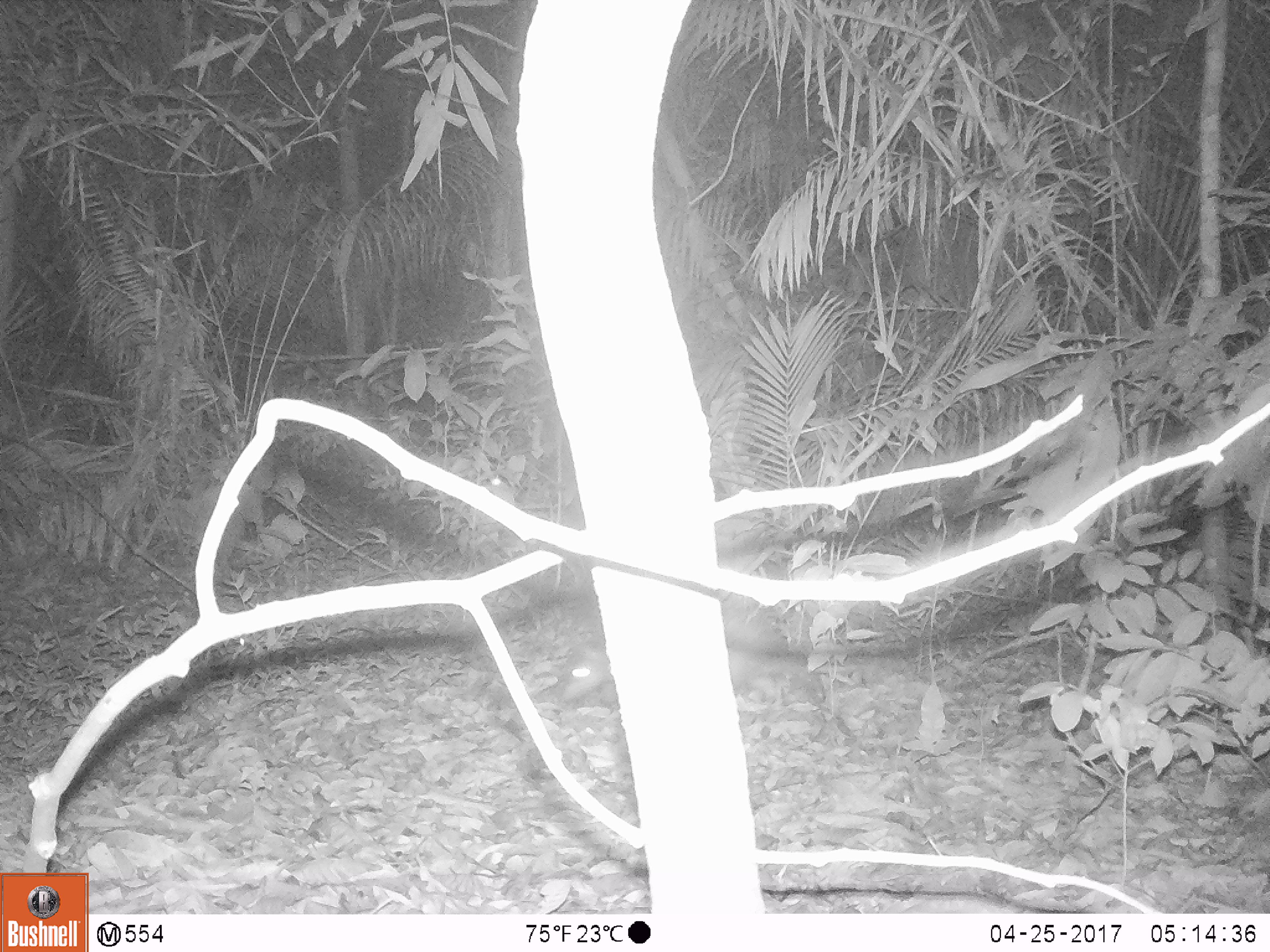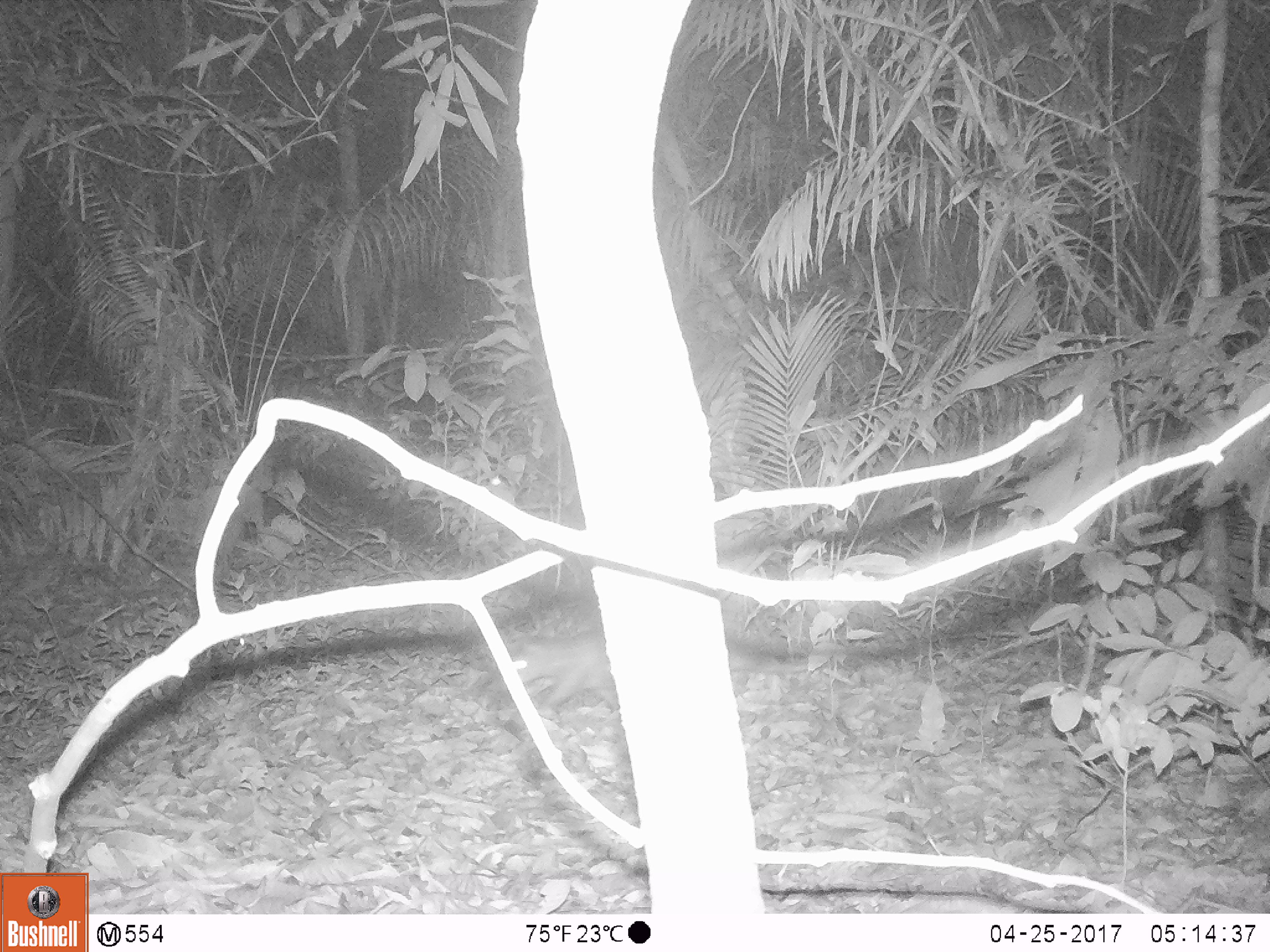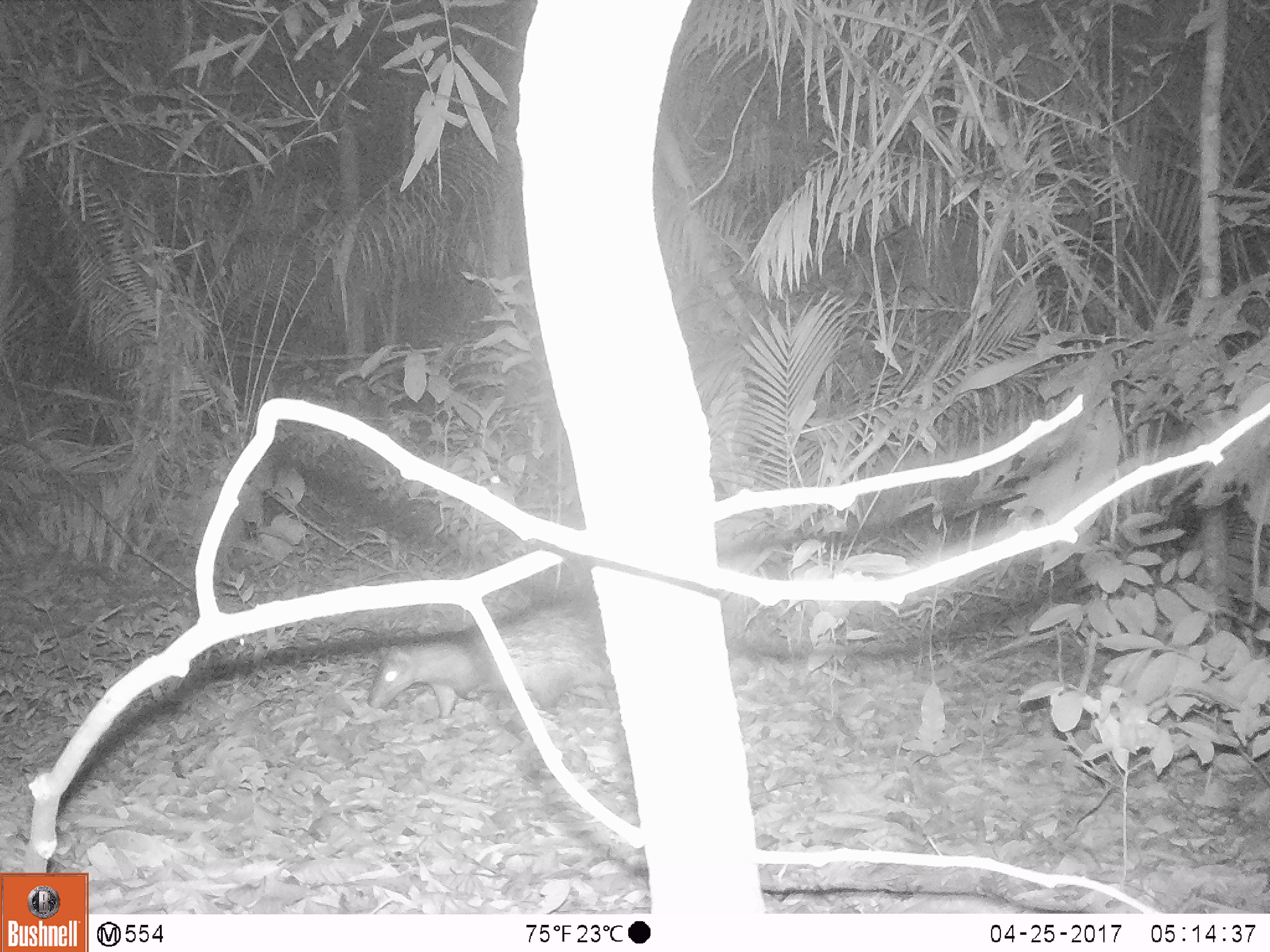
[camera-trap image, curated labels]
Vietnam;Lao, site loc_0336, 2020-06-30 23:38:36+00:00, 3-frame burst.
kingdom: Animalia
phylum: Chordata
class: Mammalia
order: Rodentia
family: Hystricidae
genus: Atherurus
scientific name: Atherurus macrourus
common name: asiatic brush-tailed porcupine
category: asiatic brush tailed porcupine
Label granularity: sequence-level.